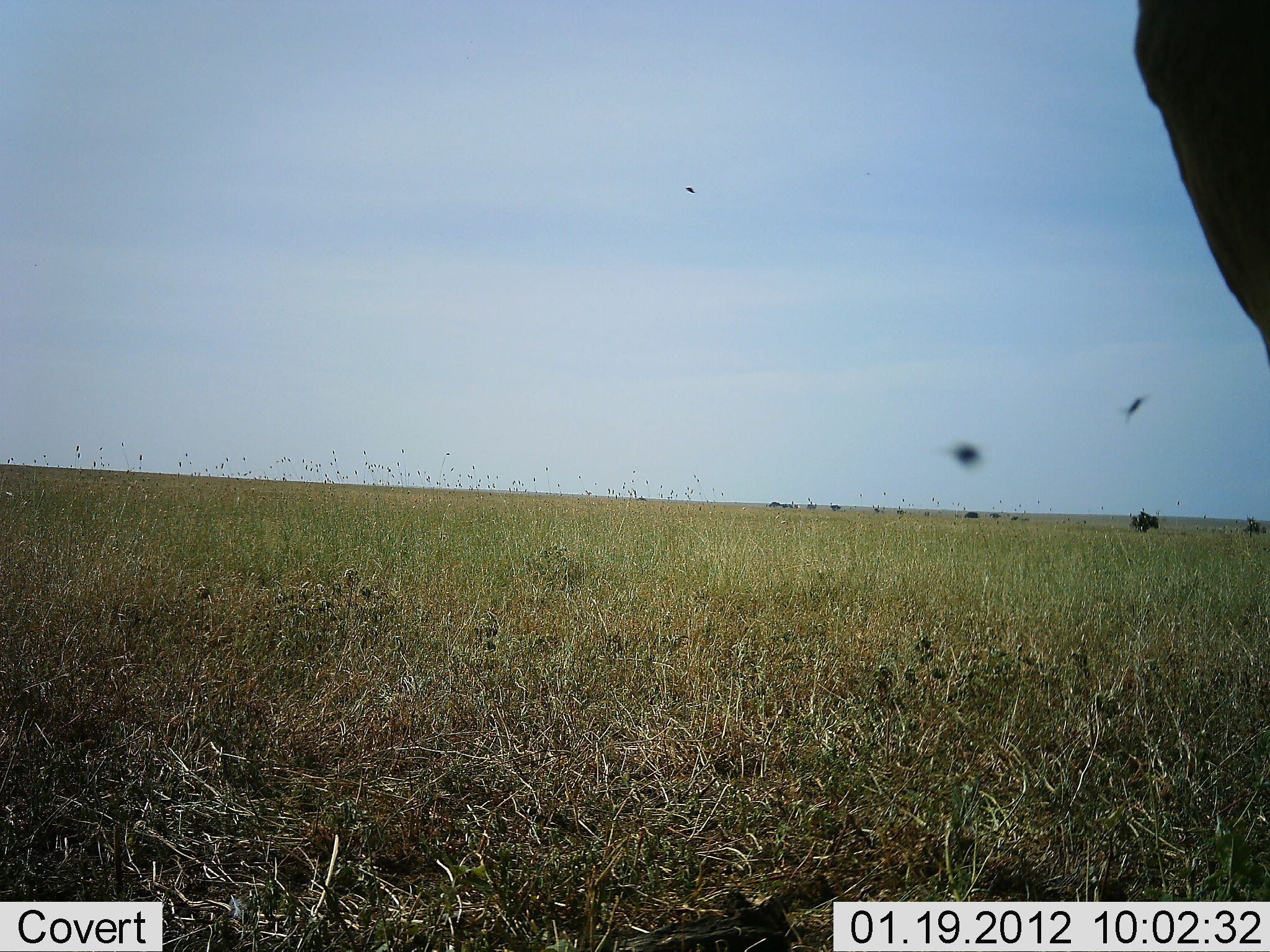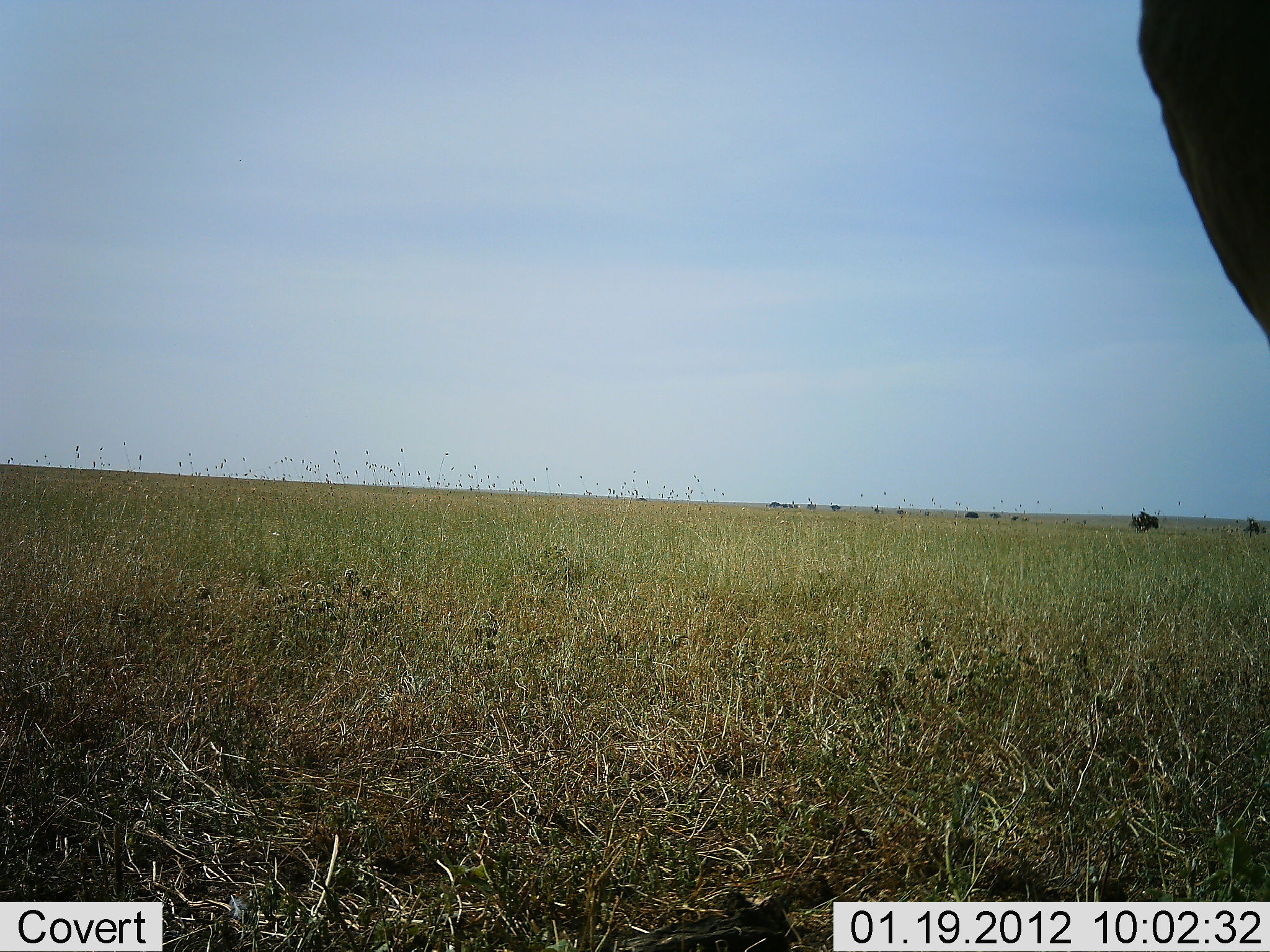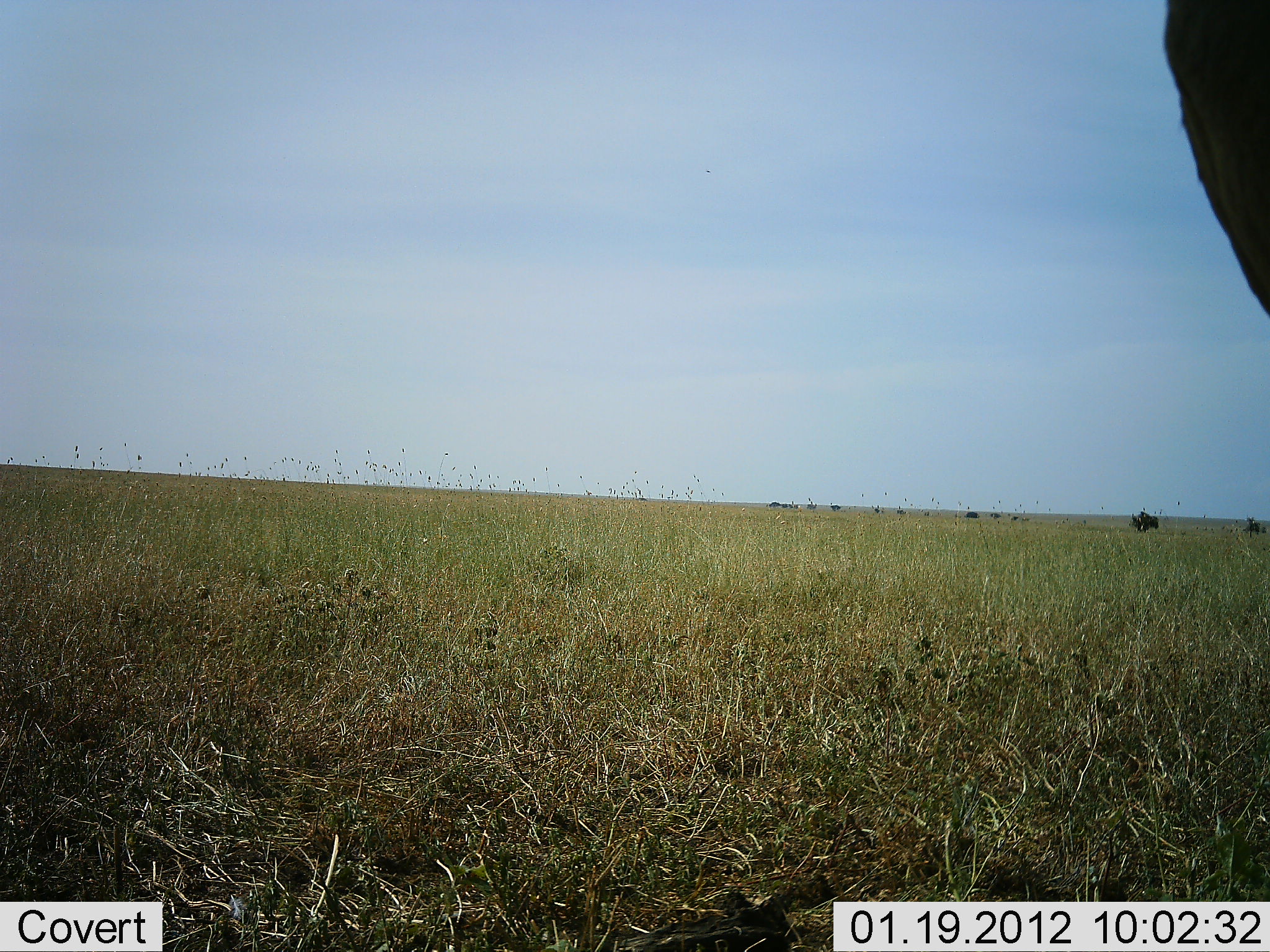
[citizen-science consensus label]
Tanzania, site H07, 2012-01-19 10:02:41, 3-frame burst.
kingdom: Animalia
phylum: Chordata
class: Mammalia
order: Artiodactyla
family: Bovidae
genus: Alcelaphus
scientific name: Alcelaphus buselaphus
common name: hartebeest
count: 1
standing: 100%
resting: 0%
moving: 0%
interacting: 0%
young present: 0%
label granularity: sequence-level